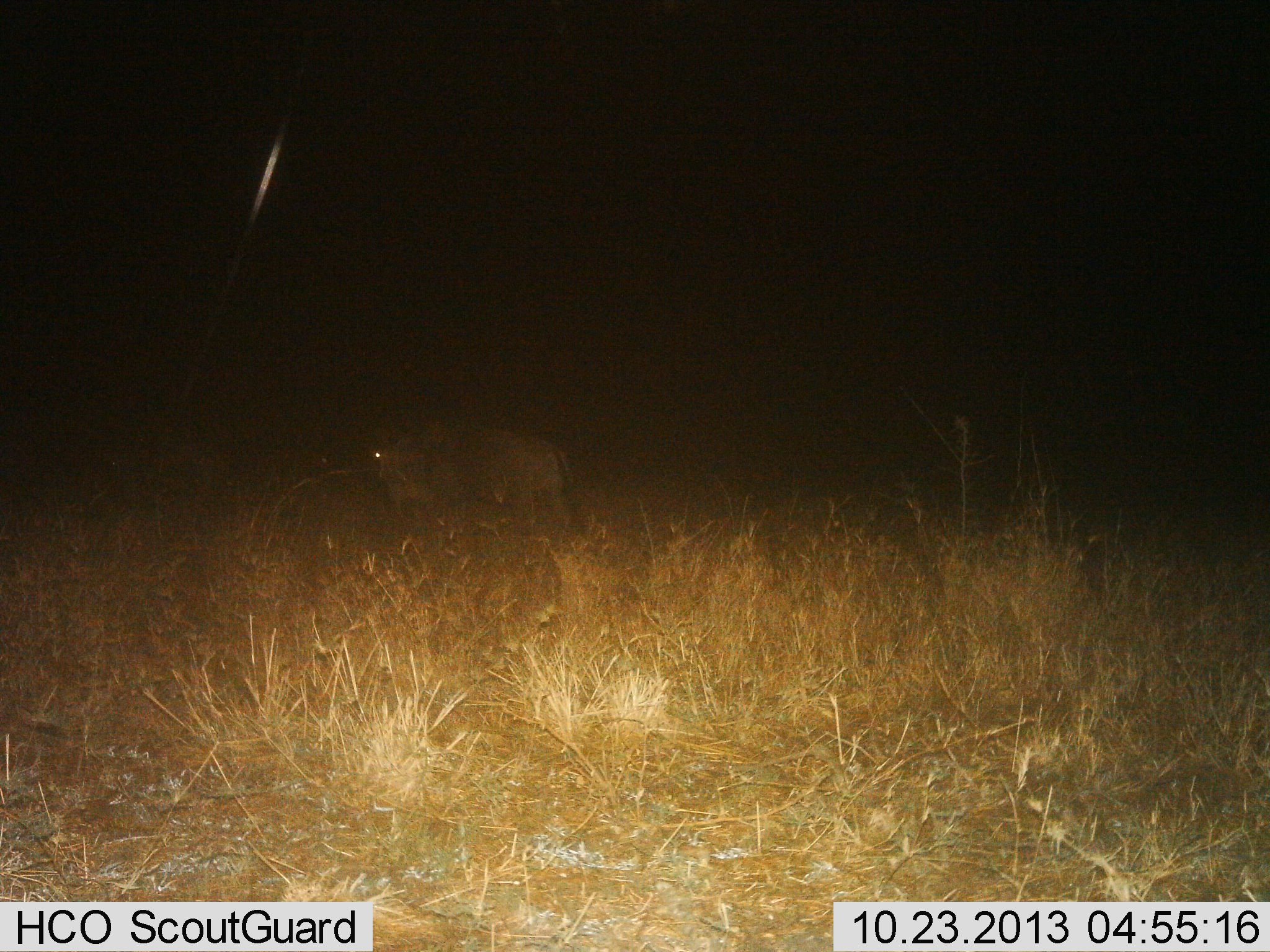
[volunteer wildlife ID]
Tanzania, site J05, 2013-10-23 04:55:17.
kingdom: Animalia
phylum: Chordata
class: Mammalia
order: Artiodactyla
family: Bovidae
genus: Connochaetes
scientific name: Connochaetes taurinus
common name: blue wildebeest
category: wildebeest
Wildebeest (blue wildebeest) (Connochaetes taurinus), count 1. Behavior (volunteer vote fractions): standing 40%, resting 0%, moving 50%, interacting 0%. Young present (vote fraction): 0%. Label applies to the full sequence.